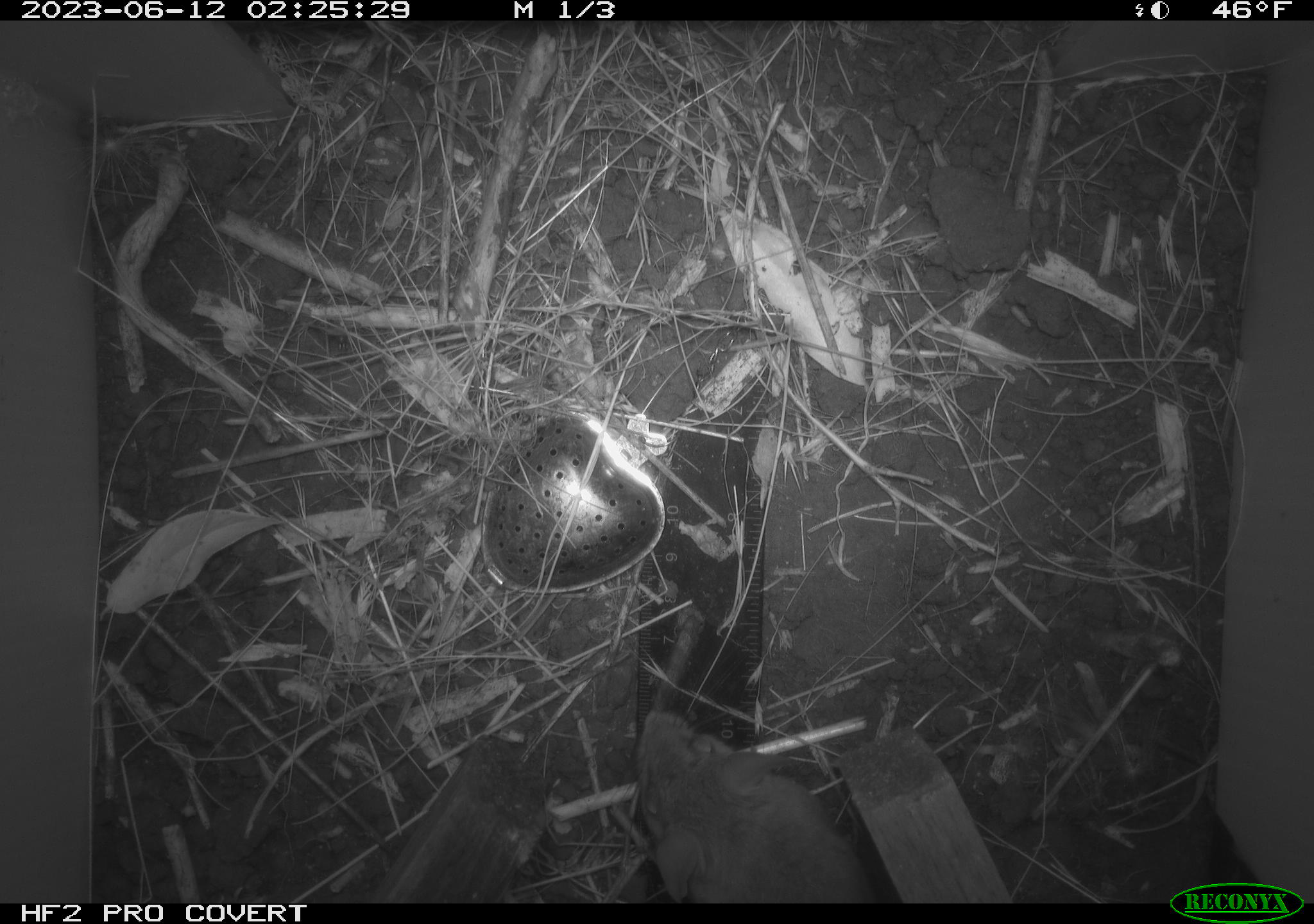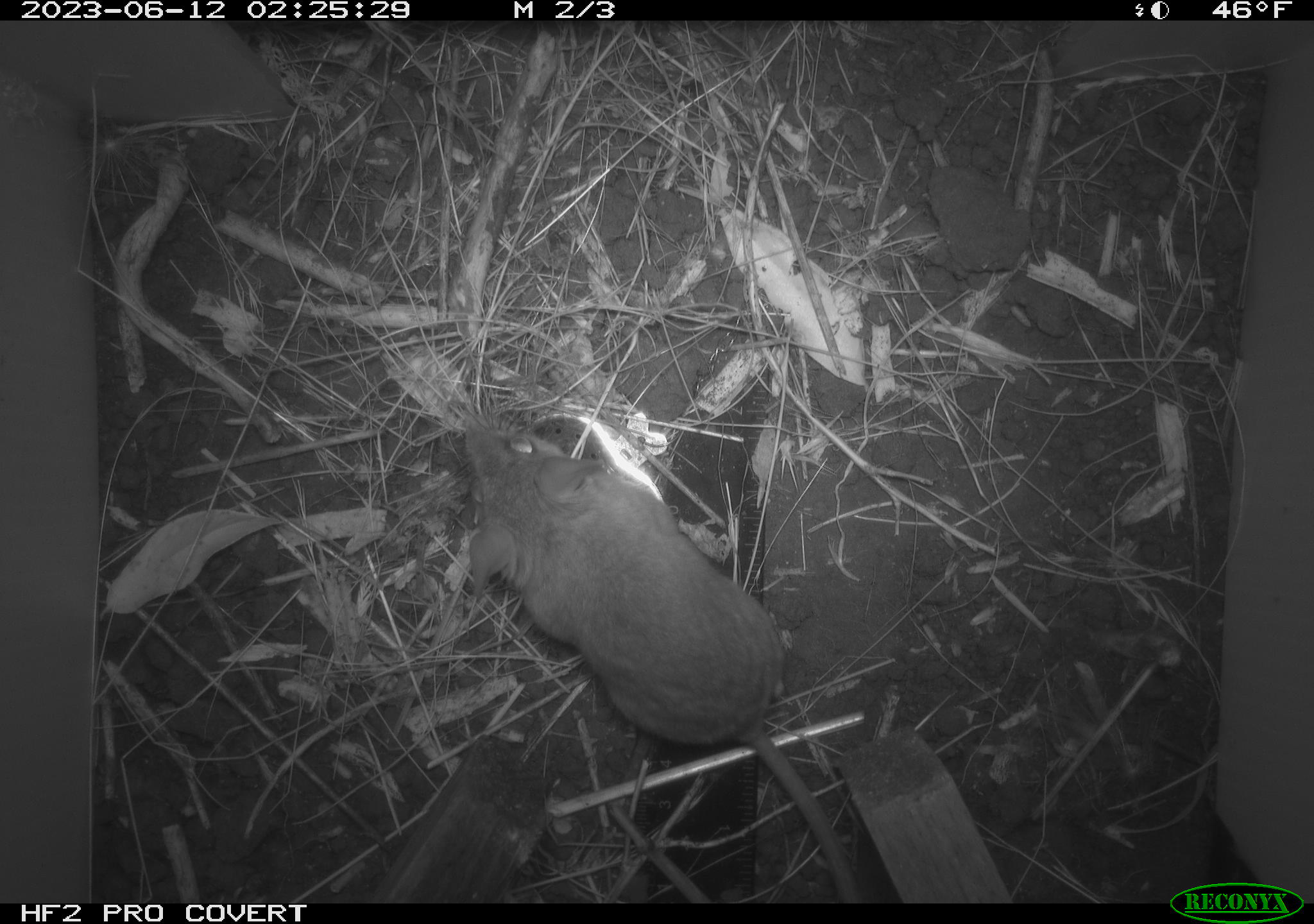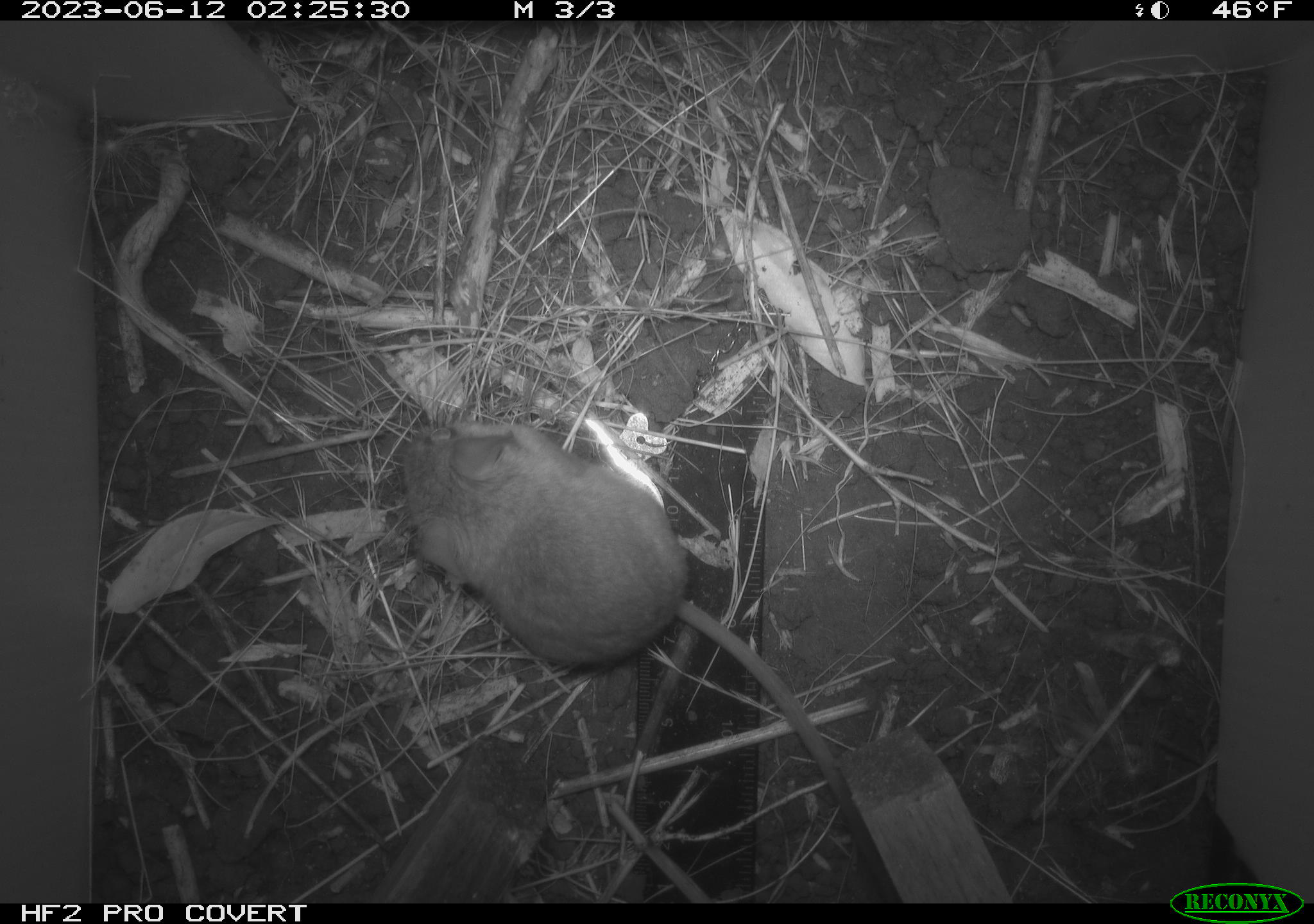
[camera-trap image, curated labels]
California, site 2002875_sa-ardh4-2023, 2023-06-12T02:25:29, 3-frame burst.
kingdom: Animalia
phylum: Chordata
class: Mammalia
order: Rodentia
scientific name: Rodentia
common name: mouse species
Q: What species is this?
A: Mouse species (Rodentia).